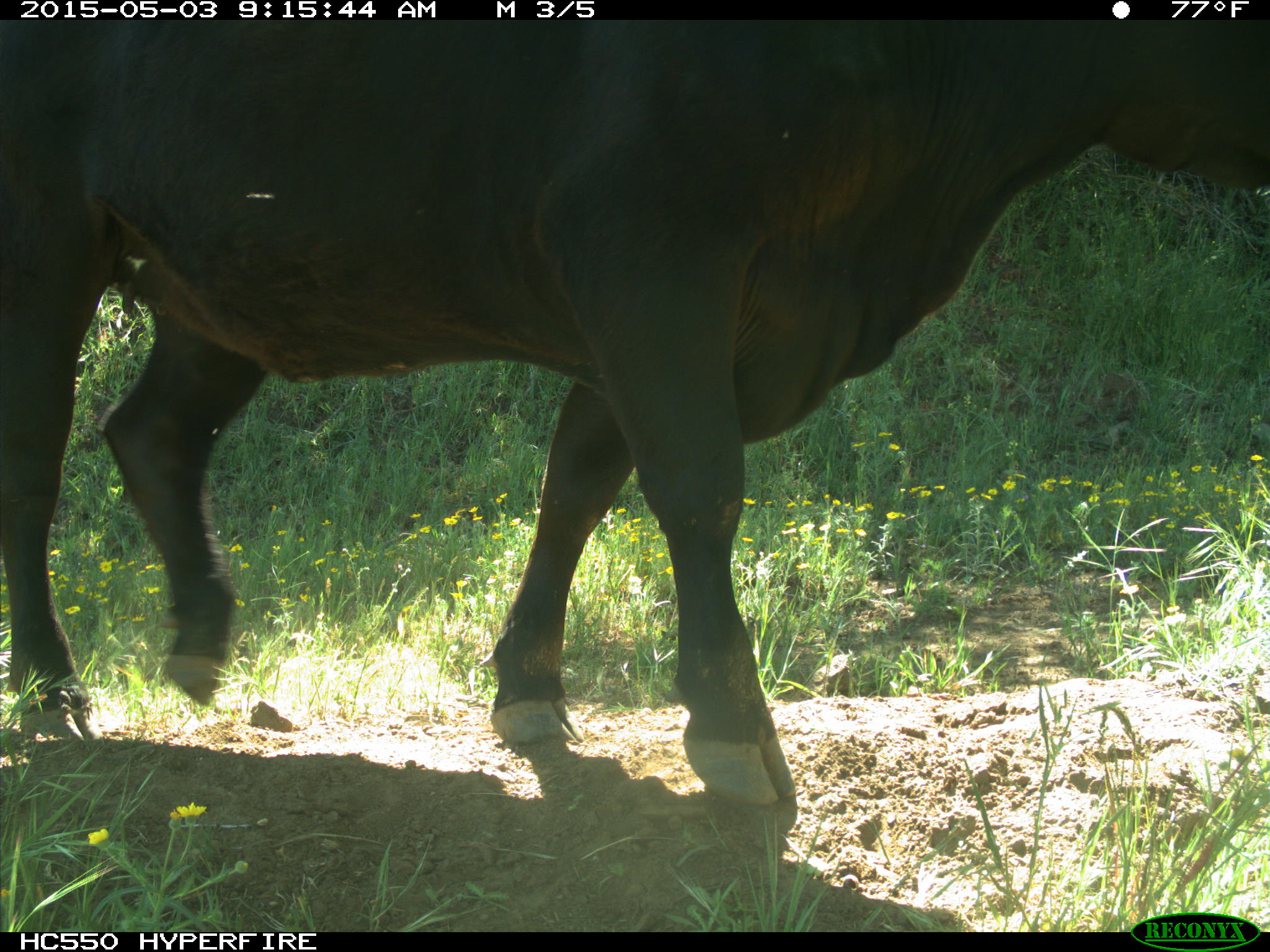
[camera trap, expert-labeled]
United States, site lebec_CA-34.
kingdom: Animalia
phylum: Chordata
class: Mammalia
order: Artiodactyla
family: Bovidae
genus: Bos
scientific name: Bos taurus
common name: domestic cow